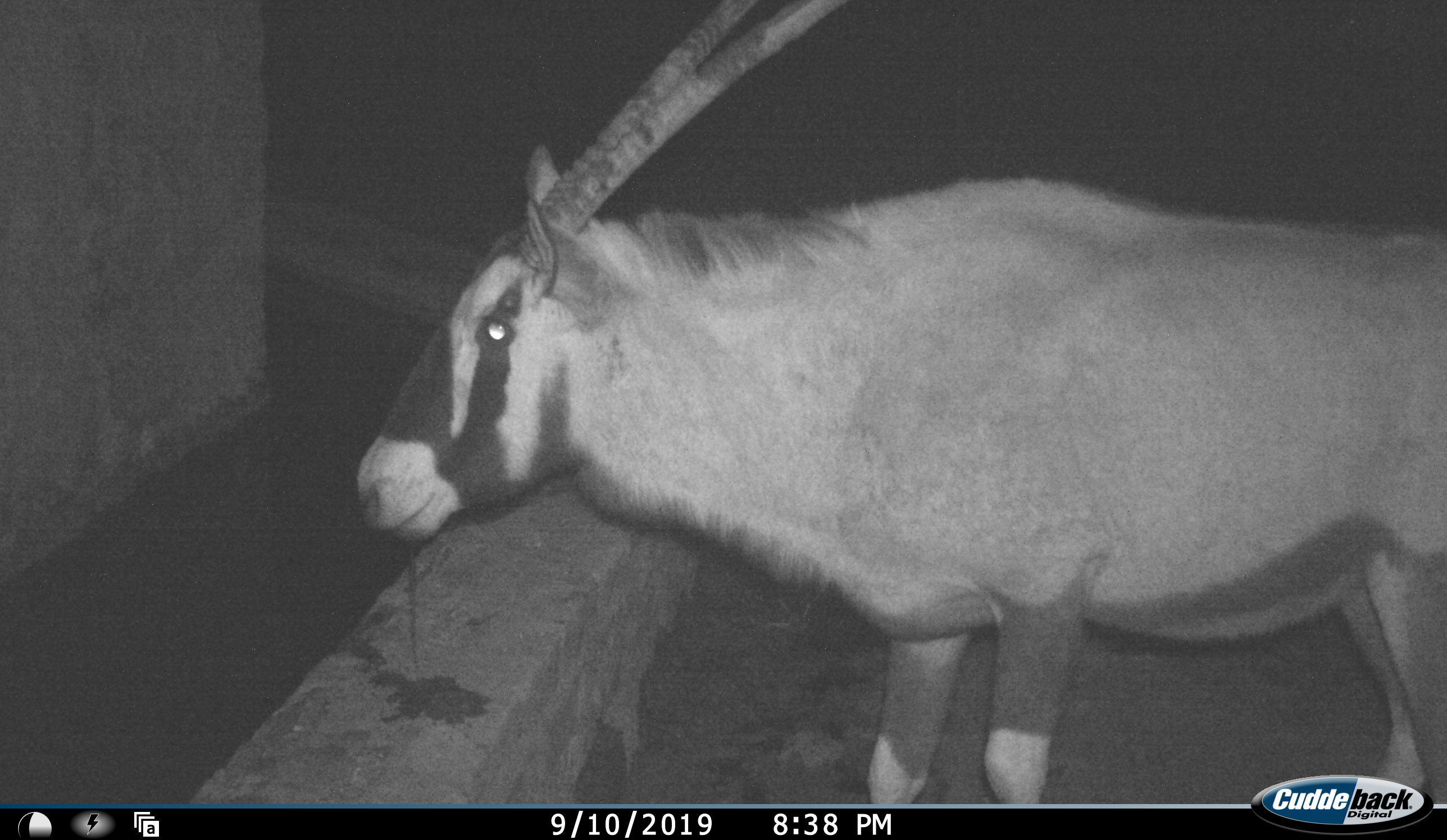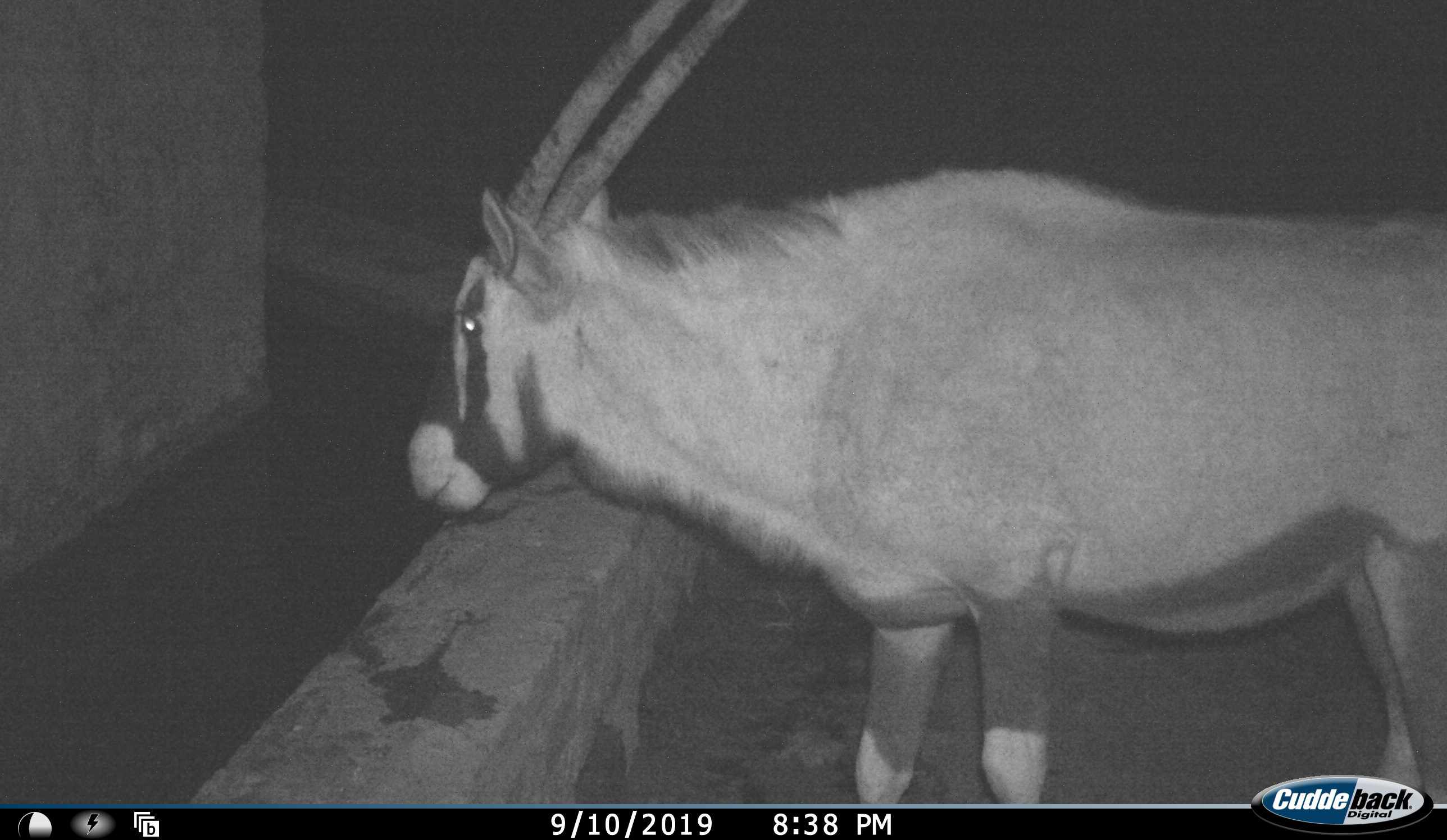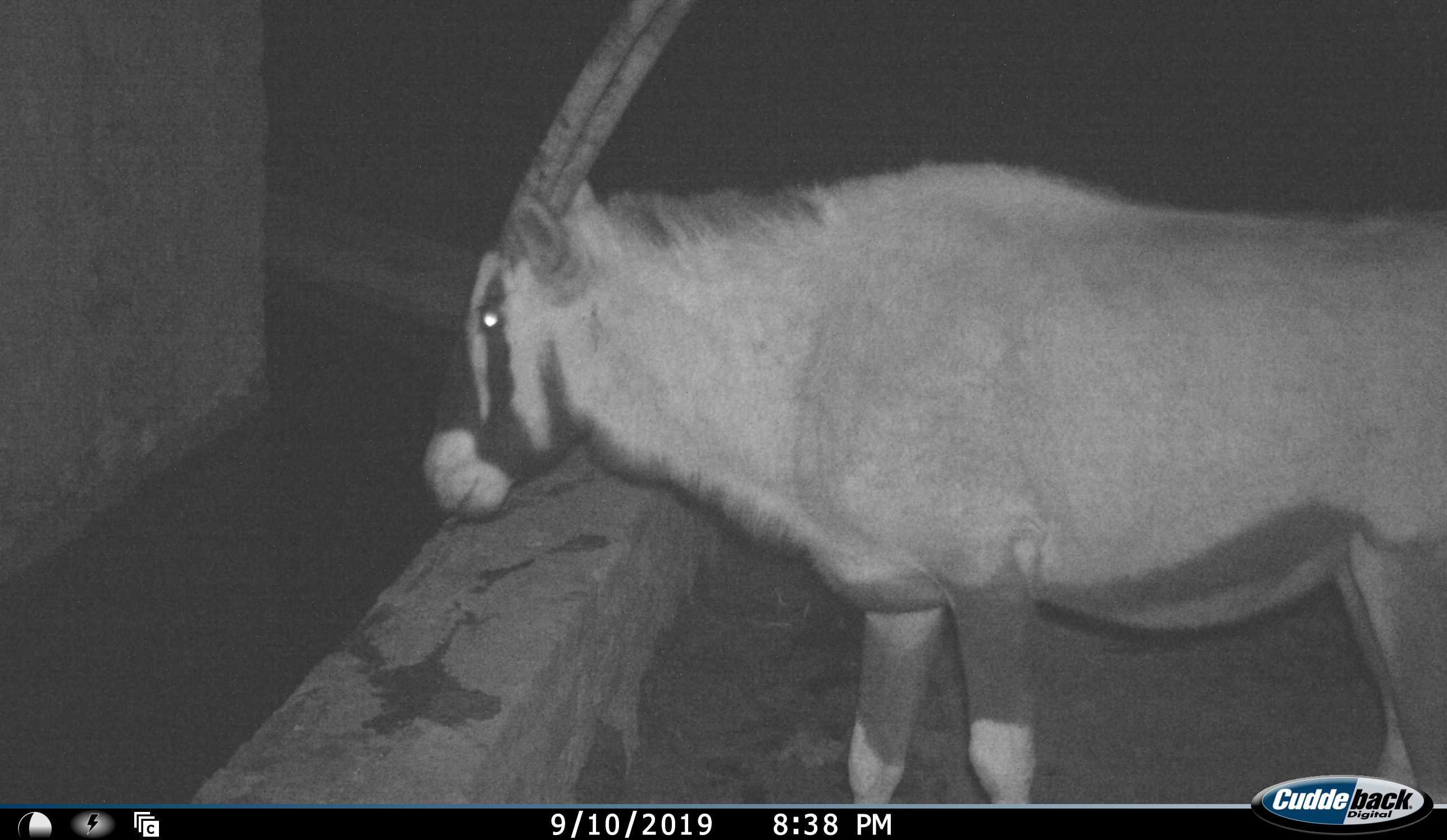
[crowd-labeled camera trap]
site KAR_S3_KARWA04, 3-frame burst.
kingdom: Animalia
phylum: Chordata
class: Mammalia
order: Artiodactyla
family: Bovidae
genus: Oryx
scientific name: Oryx gazella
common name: gemsbok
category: oryx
Oryx (gemsbok) (Oryx gazella), count 1. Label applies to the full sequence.